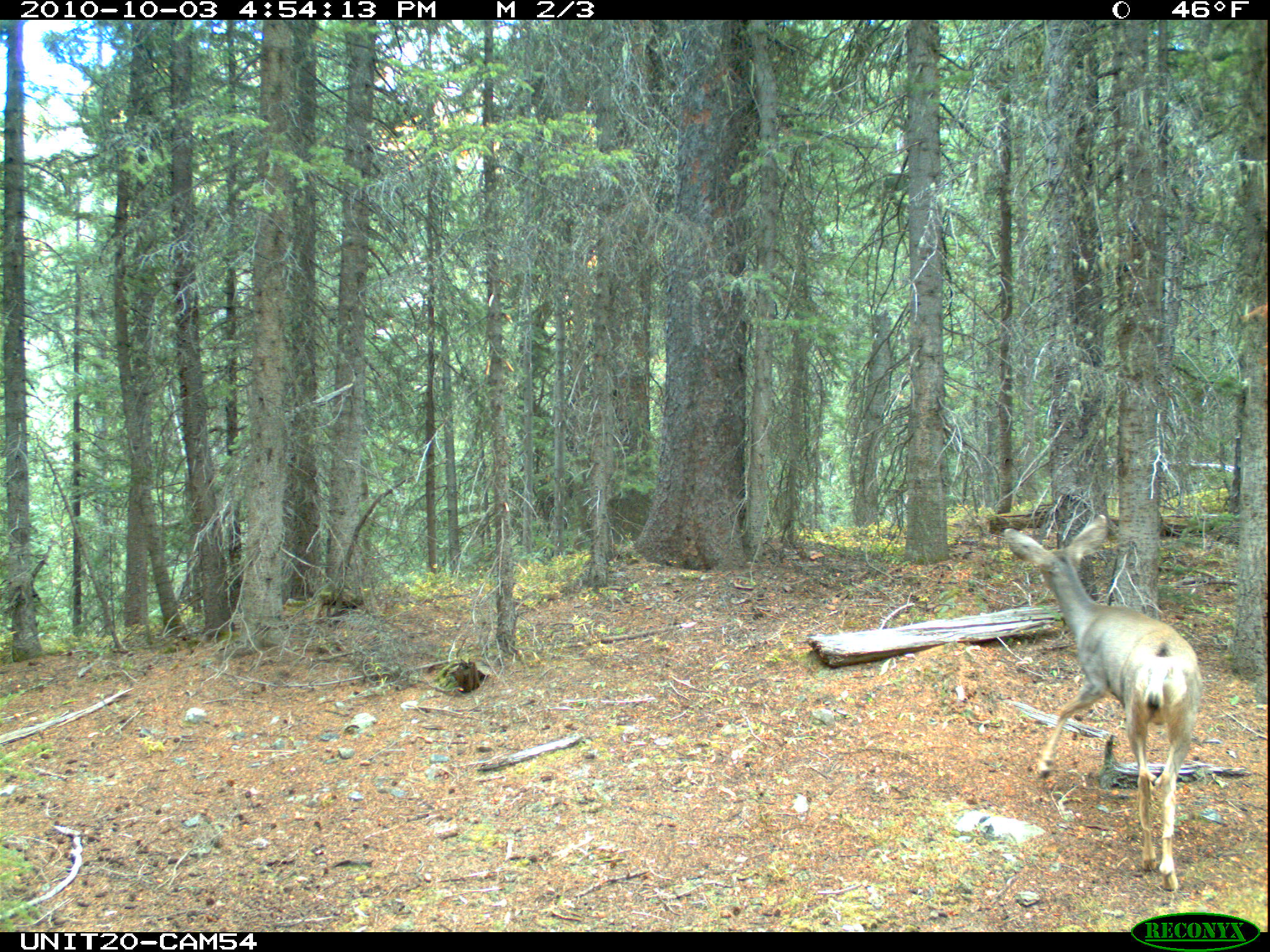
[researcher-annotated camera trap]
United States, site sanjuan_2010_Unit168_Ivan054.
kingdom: Animalia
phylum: Chordata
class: Mammalia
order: Artiodactyla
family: Cervidae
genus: Odocoileus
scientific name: Odocoileus hemionus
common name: mule deer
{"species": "Odocoileus hemionus (mule deer)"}